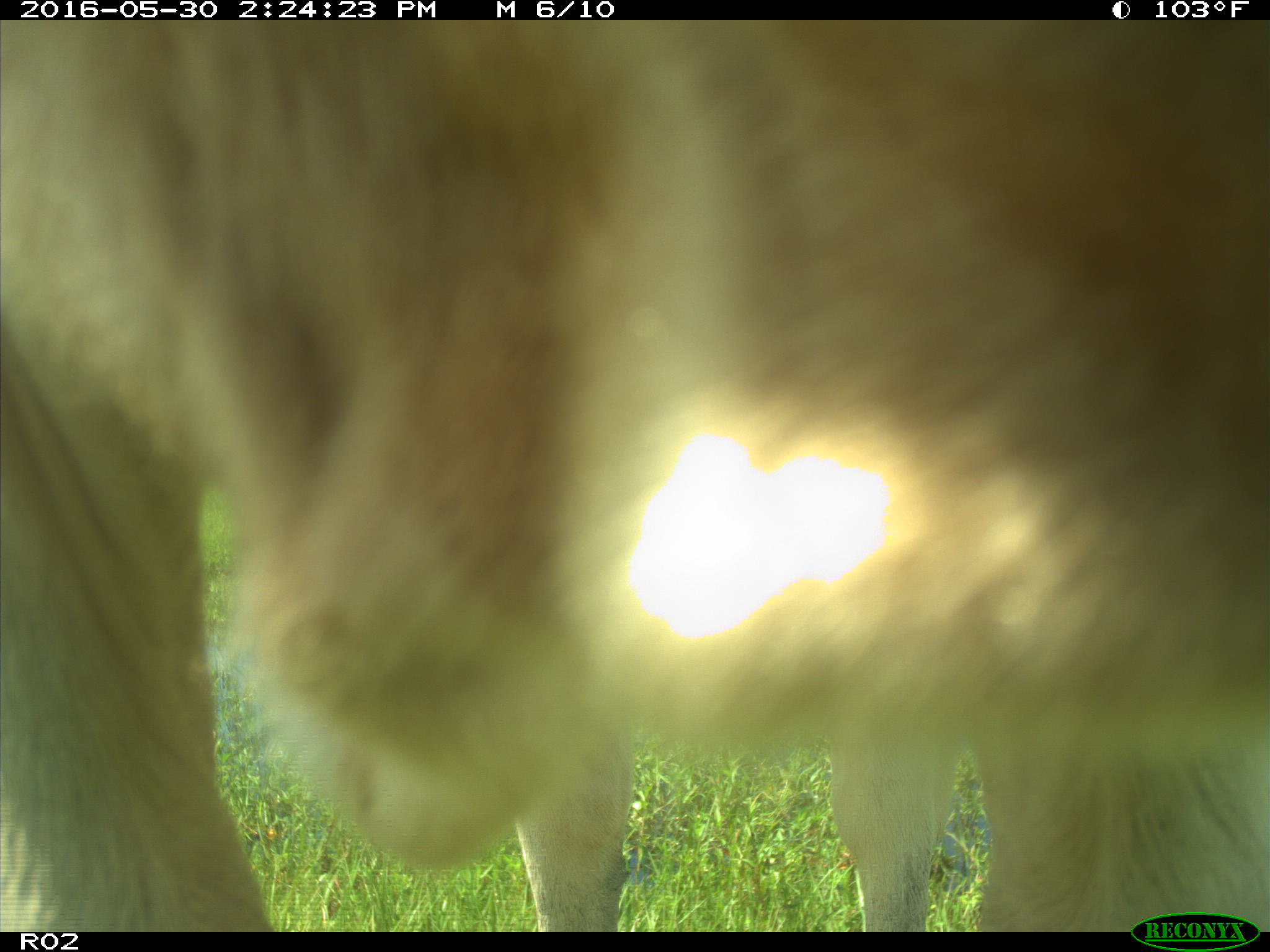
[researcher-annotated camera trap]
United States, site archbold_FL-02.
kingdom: Animalia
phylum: Chordata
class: Mammalia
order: Artiodactyla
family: Bovidae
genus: Bos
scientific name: Bos taurus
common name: domestic cow